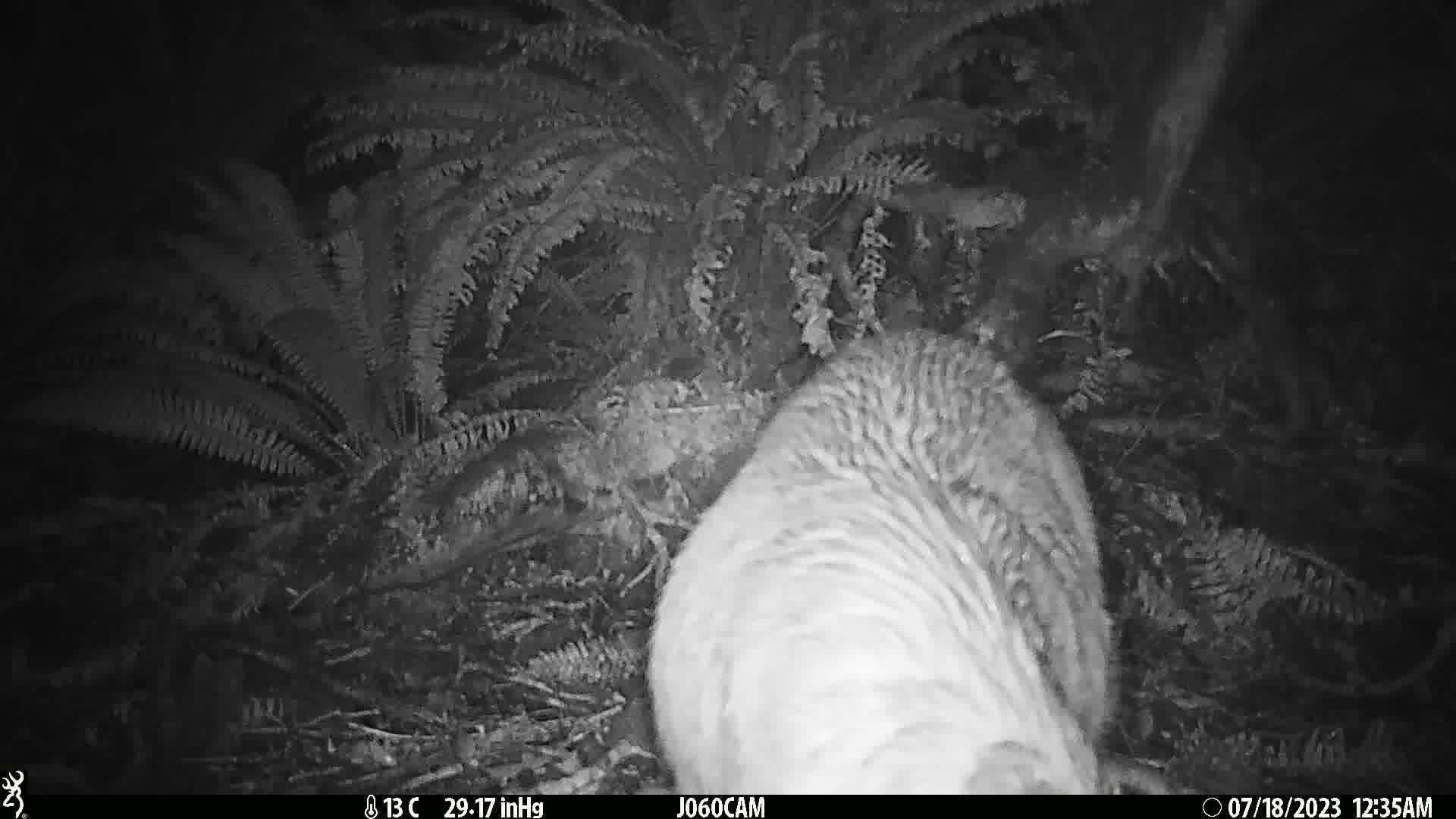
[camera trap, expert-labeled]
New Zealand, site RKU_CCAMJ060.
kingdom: Animalia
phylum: Chordata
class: Mammalia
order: Artiodactyla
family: Cervidae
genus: Odocoileus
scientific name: Odocoileus virginianus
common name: white-tailed deer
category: white tailed deer